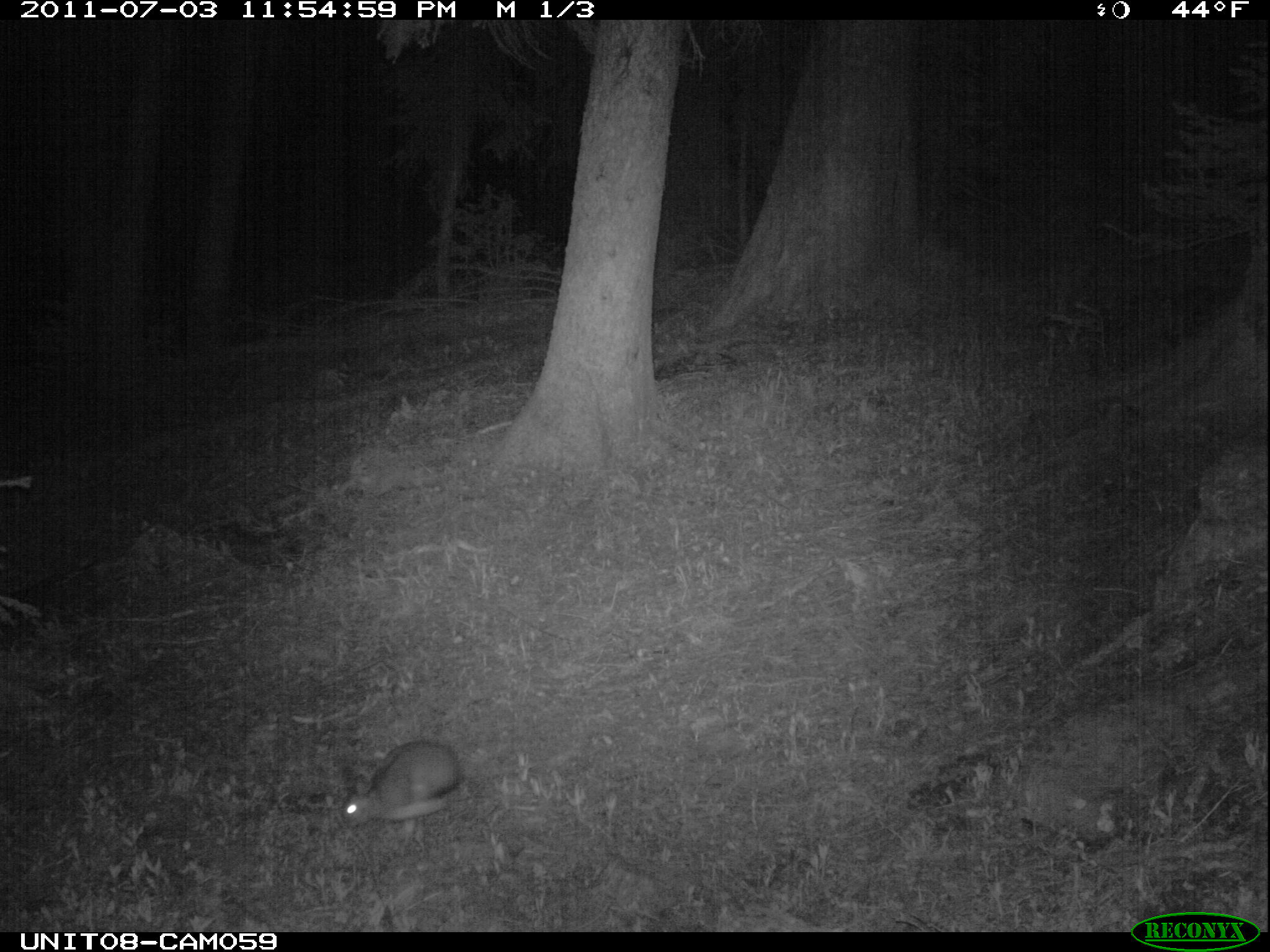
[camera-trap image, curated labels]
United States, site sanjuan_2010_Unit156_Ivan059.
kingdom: Animalia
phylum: Chordata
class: Mammalia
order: Lagomorpha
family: Leporidae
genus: Lepus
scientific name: Lepus americanus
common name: snowshoe hare